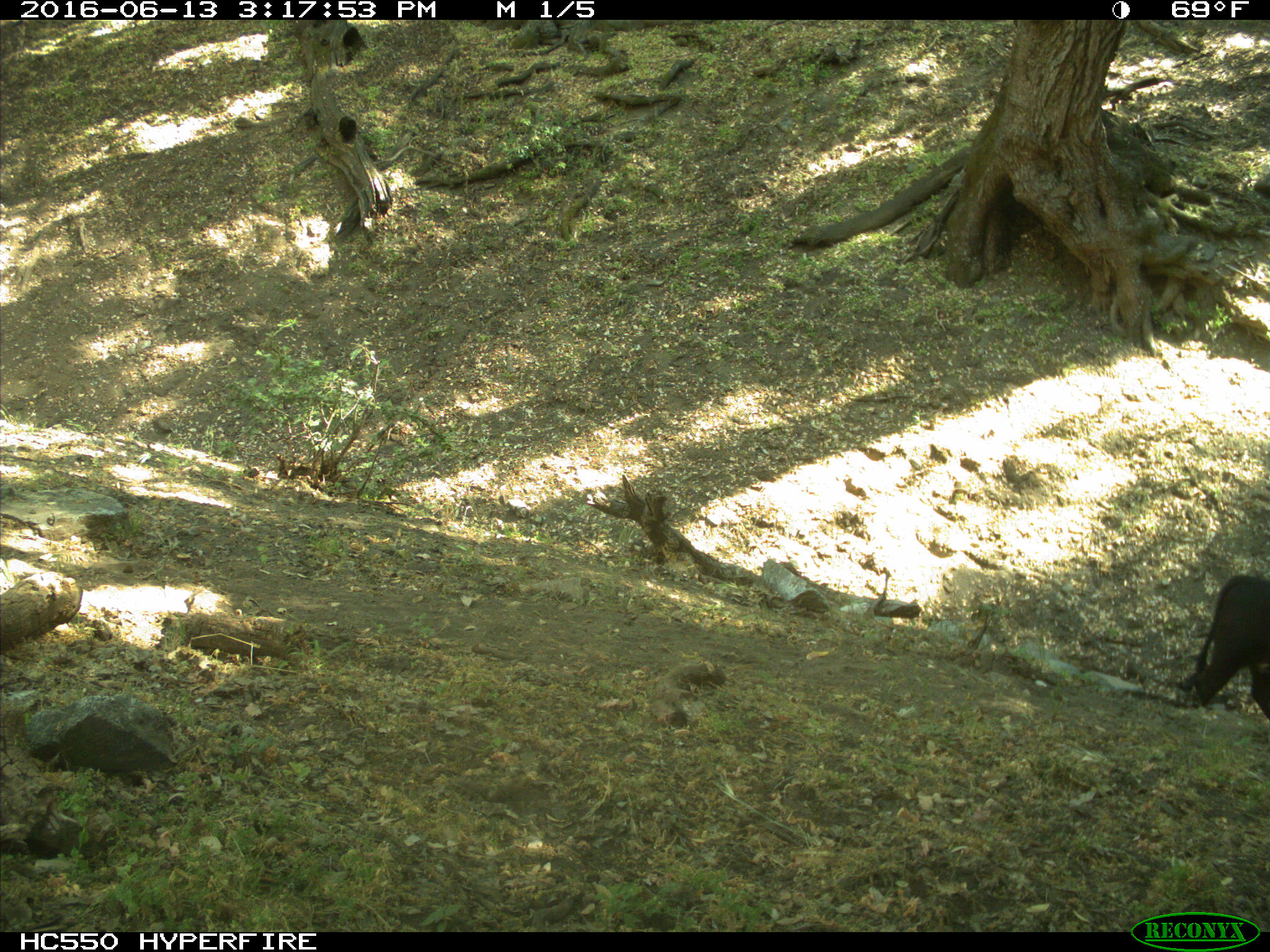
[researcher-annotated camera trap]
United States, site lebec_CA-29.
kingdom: Animalia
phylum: Chordata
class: Mammalia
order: Artiodactyla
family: Bovidae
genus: Bos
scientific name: Bos taurus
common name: domestic cow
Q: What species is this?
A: Bos taurus (domestic cow).